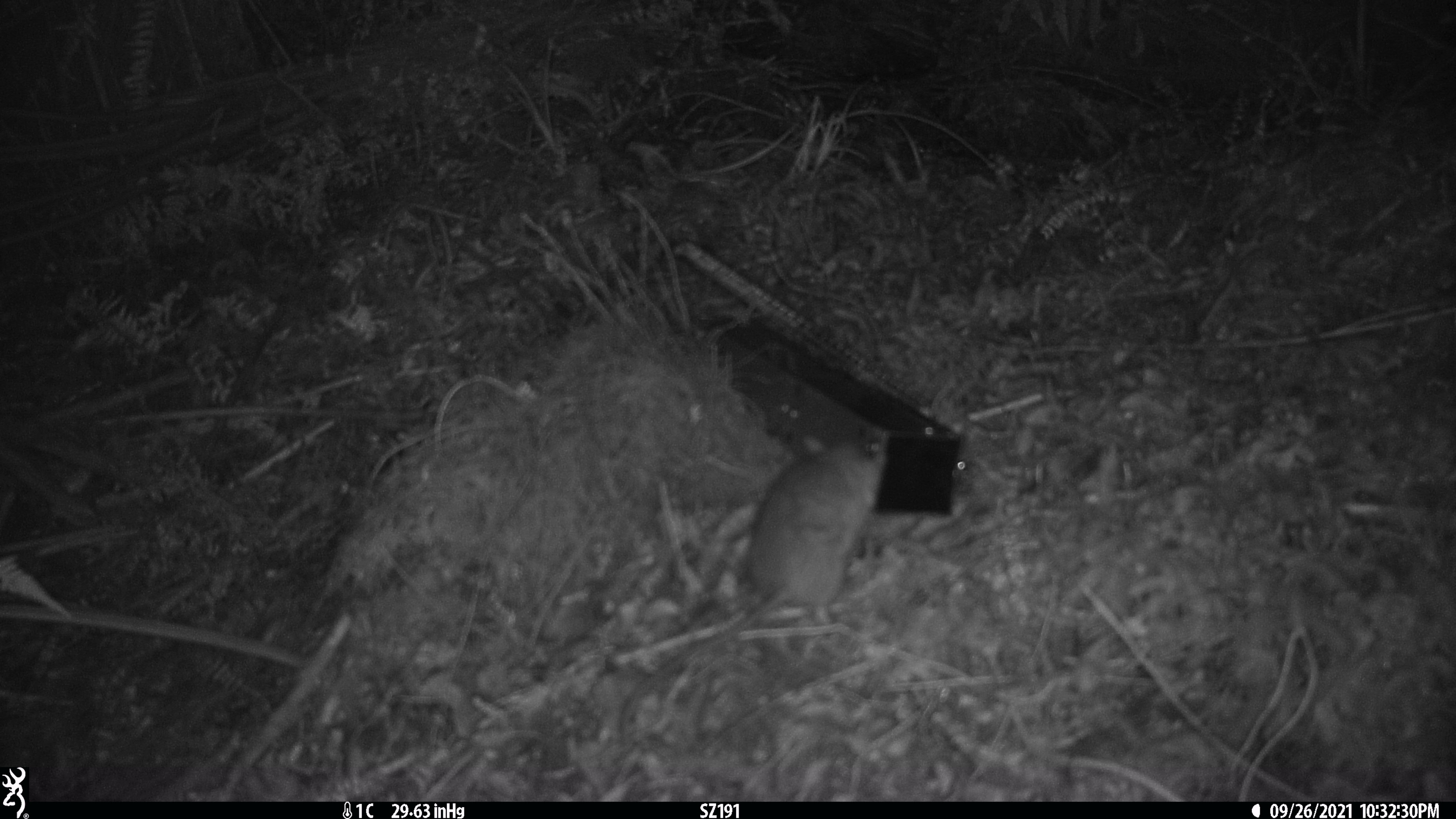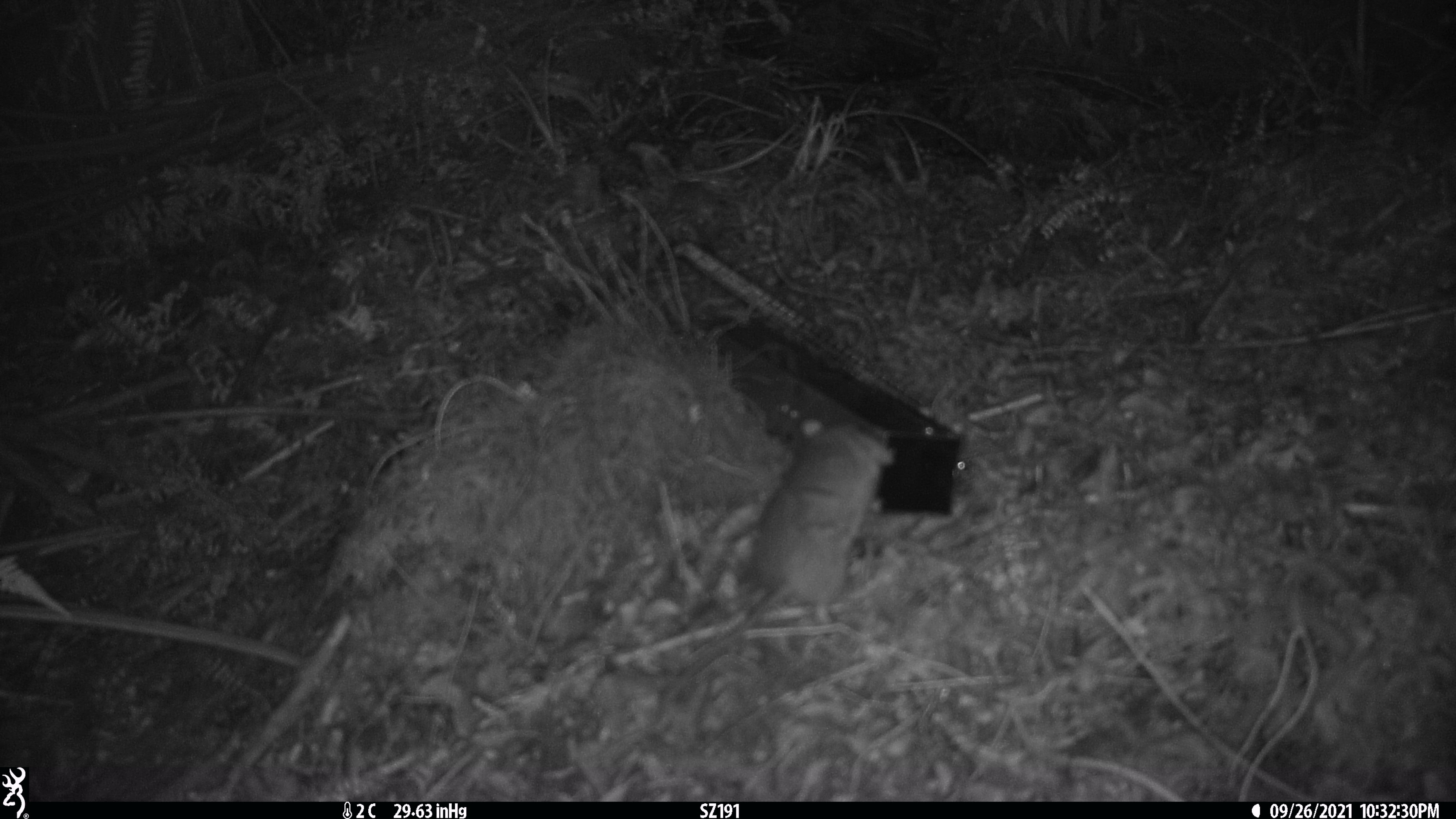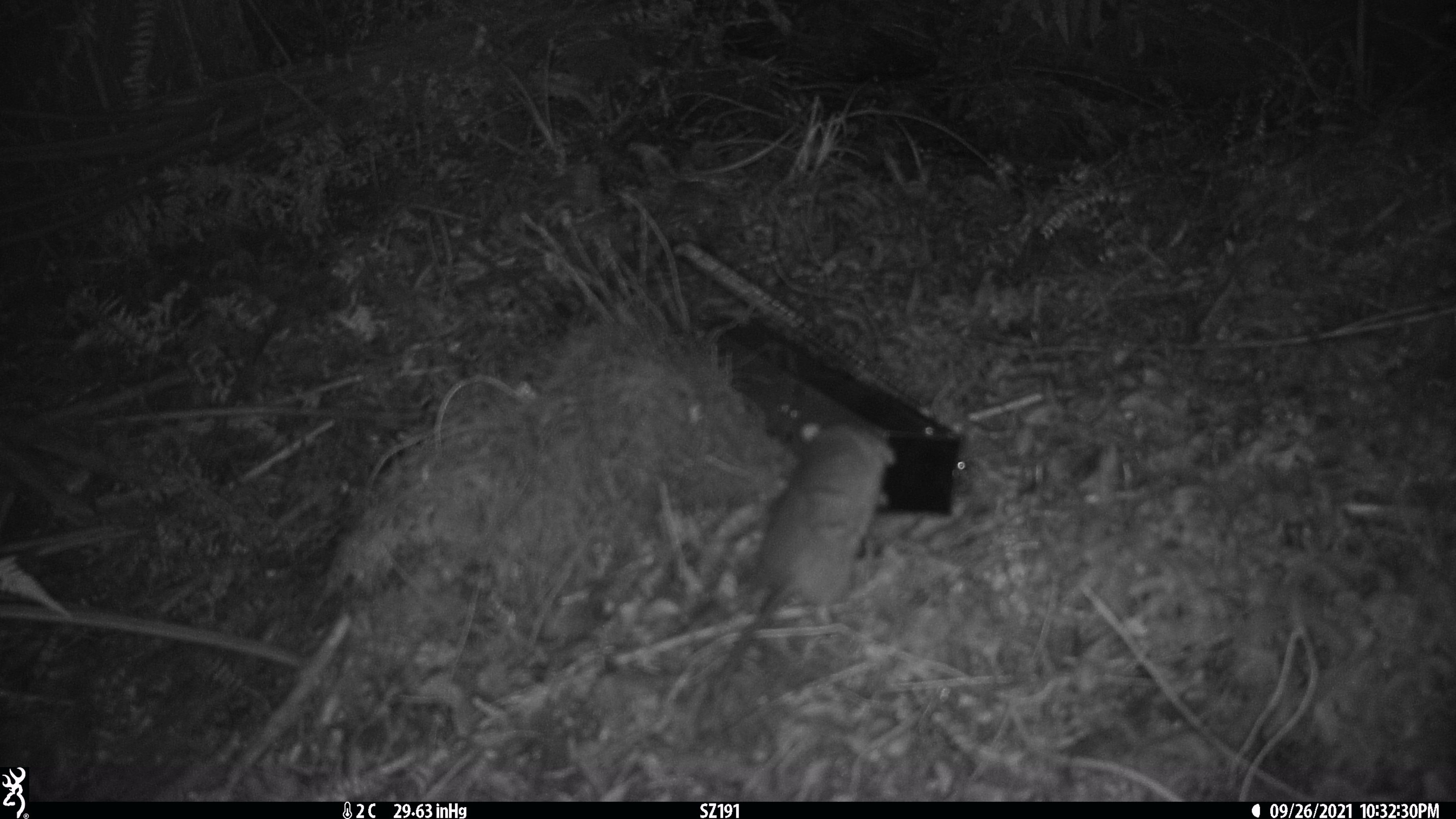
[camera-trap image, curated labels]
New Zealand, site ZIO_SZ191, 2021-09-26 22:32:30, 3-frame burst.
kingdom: Animalia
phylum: Chordata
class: Mammalia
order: Rodentia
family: Muridae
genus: Rattus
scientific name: Rattus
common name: rat